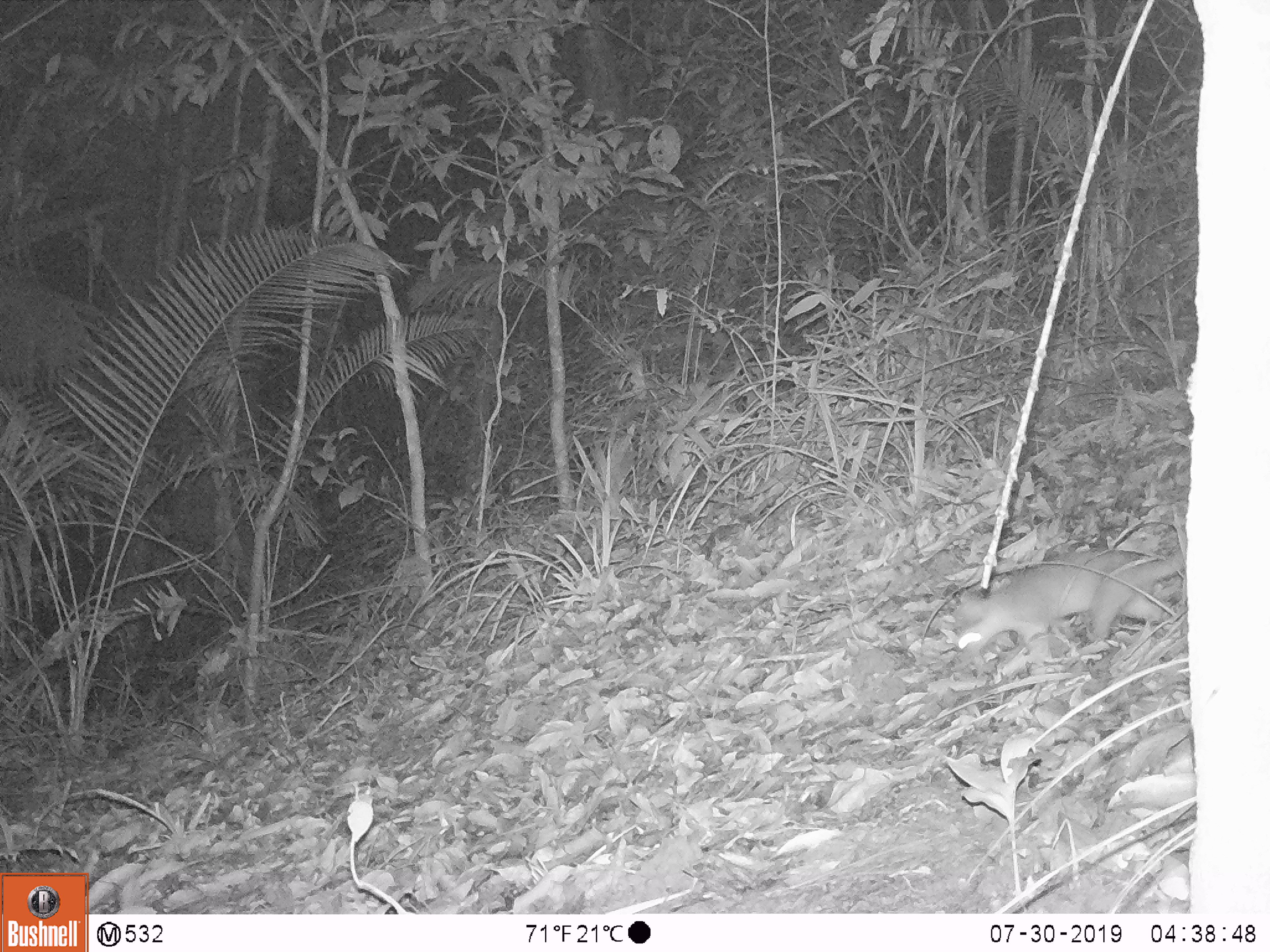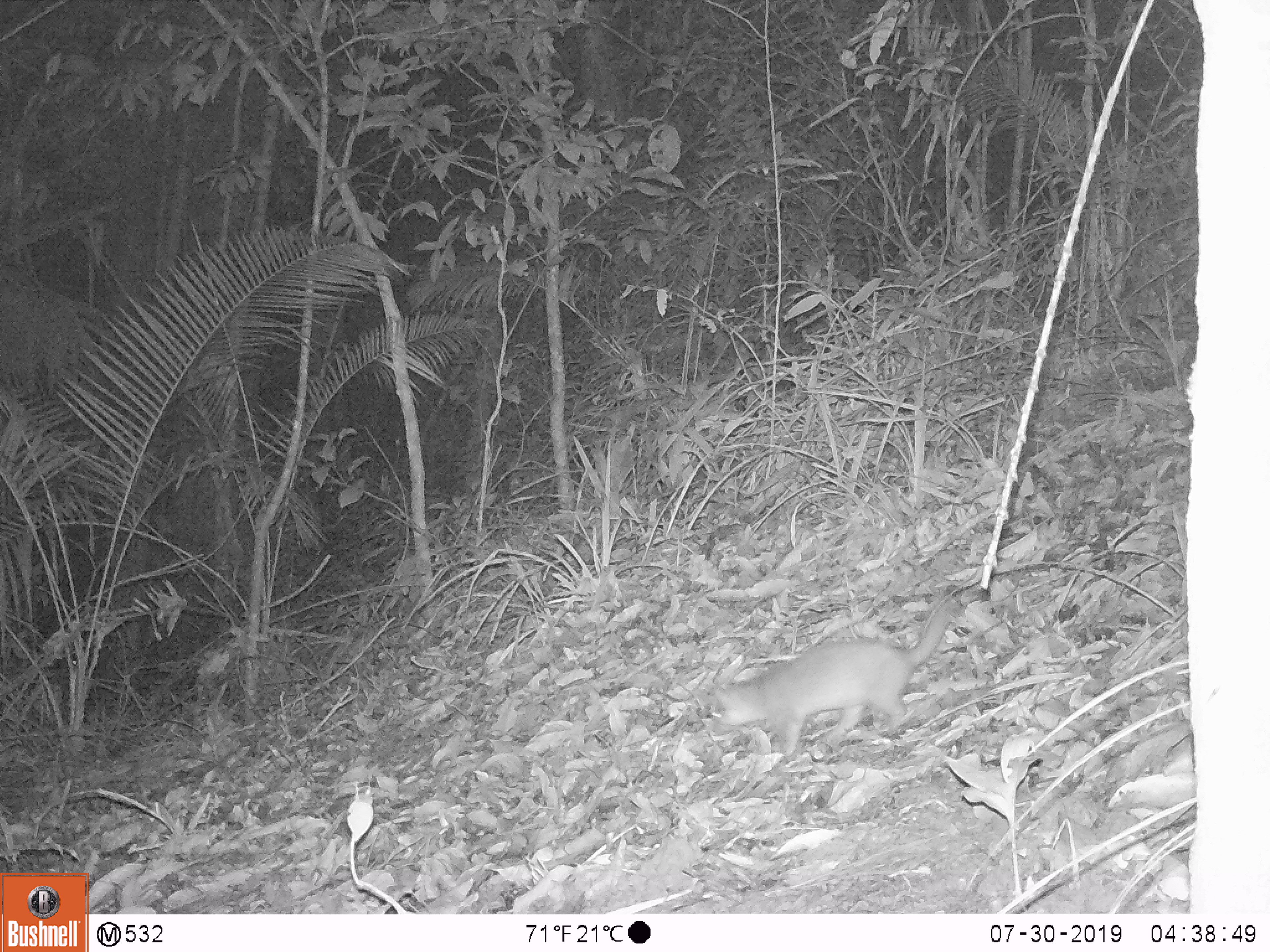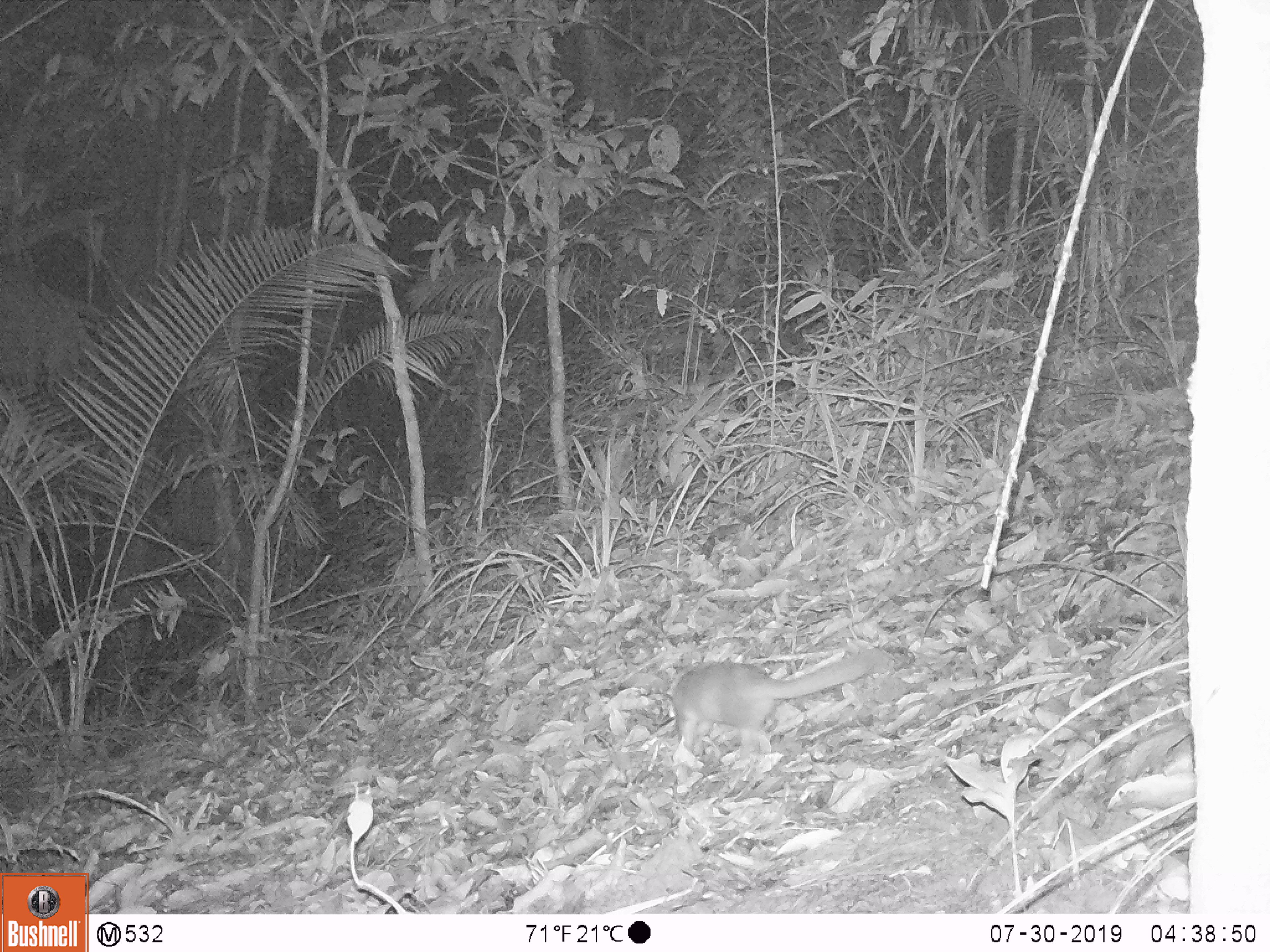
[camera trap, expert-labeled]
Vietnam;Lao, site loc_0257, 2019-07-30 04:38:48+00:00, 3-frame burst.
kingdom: Animalia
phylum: Chordata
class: Mammalia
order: Carnivora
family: Mustelidae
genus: Melogale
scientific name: Melogale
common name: ferret badger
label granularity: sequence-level